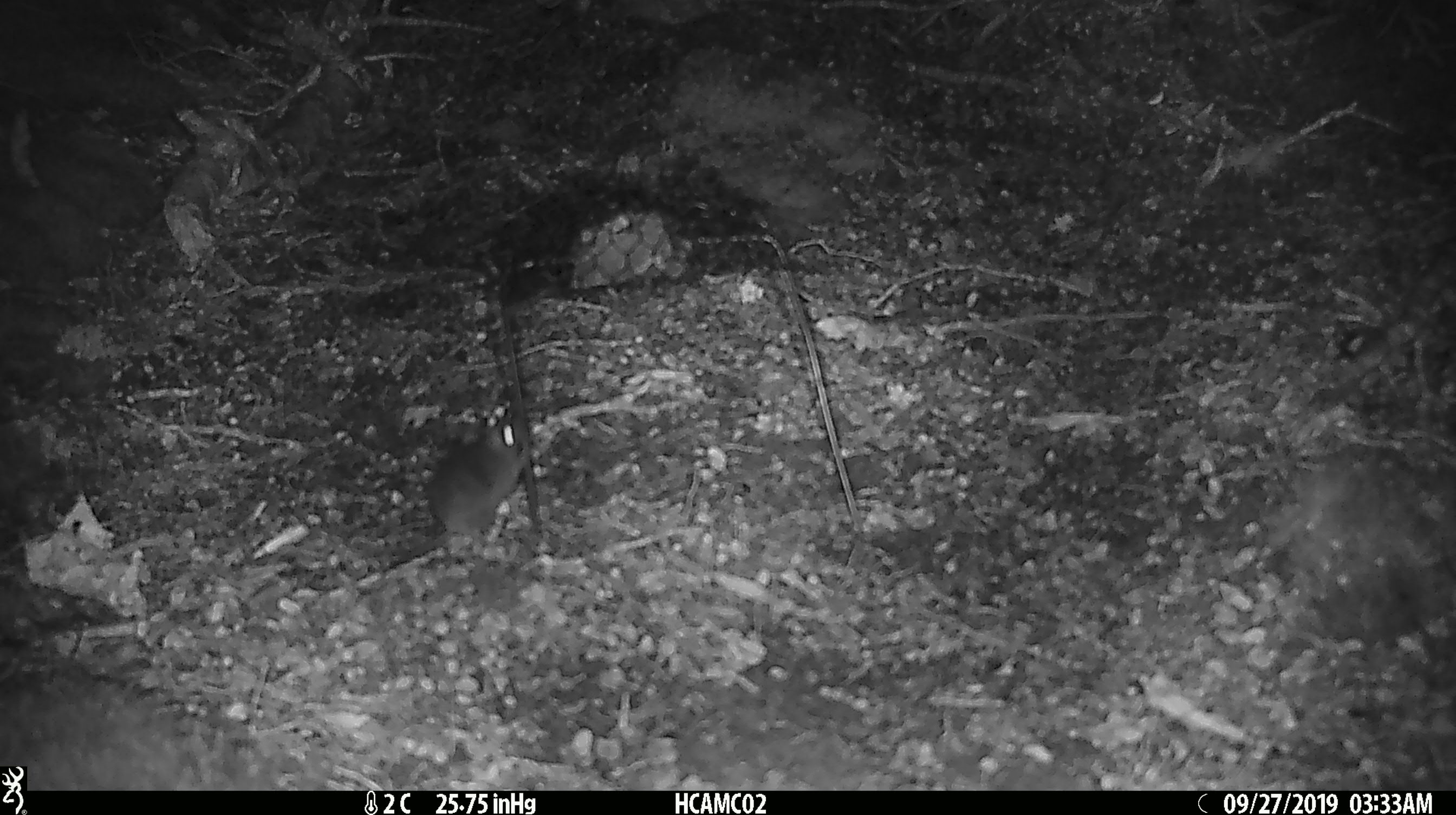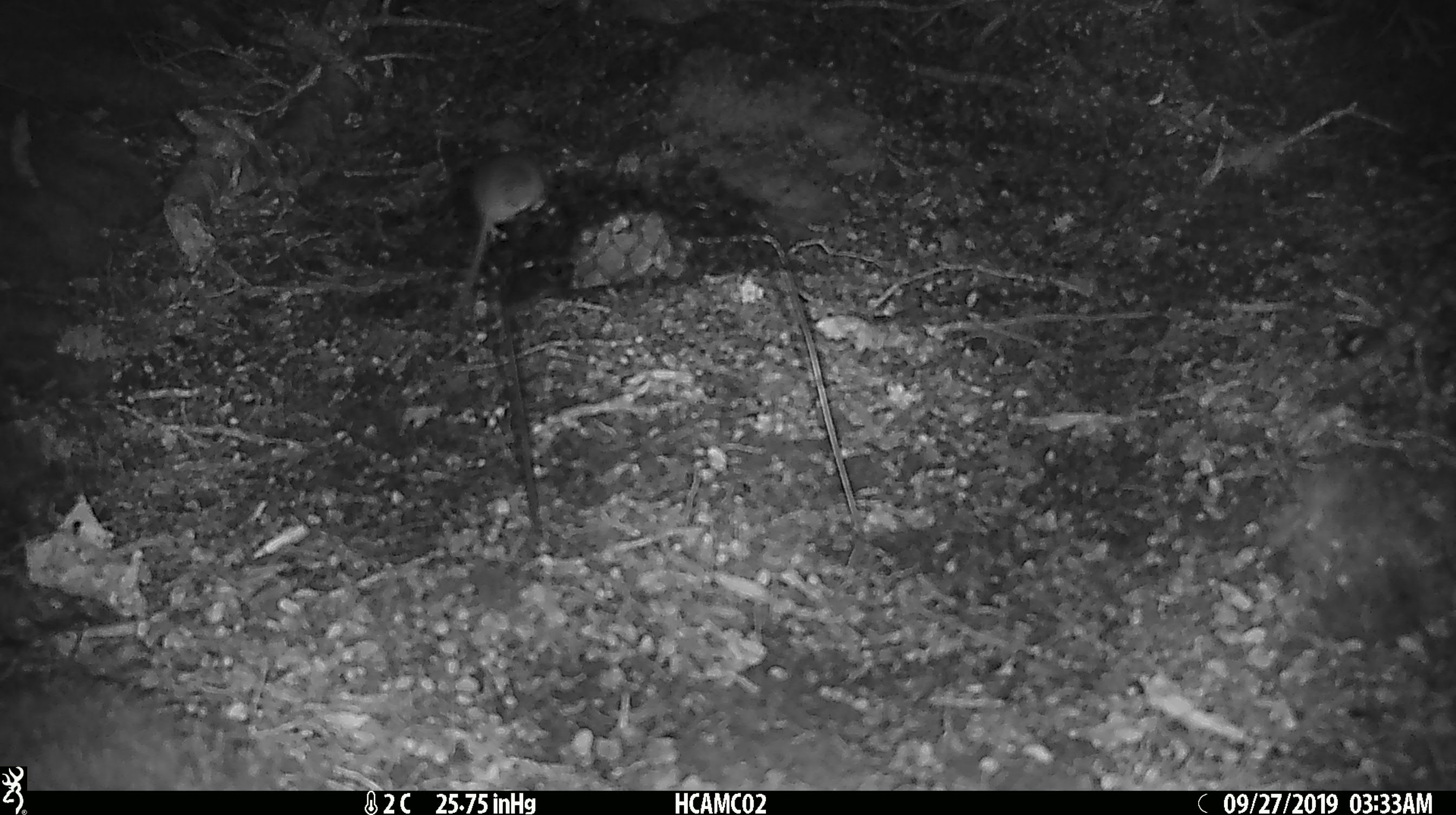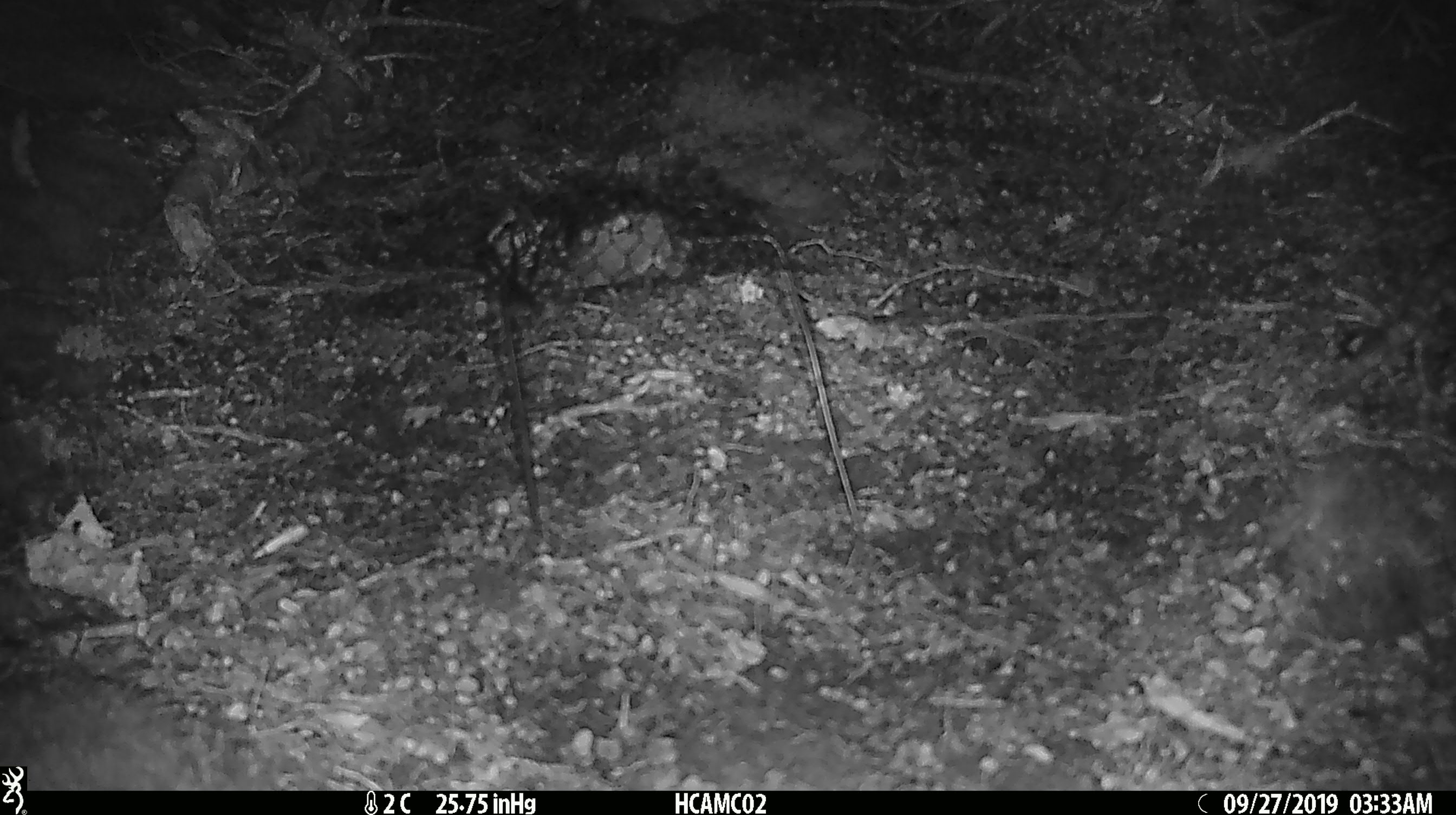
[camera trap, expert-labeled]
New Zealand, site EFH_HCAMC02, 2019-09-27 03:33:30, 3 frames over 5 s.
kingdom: Animalia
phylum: Chordata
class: Mammalia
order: Rodentia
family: Muridae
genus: Mus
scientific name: Mus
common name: mouse